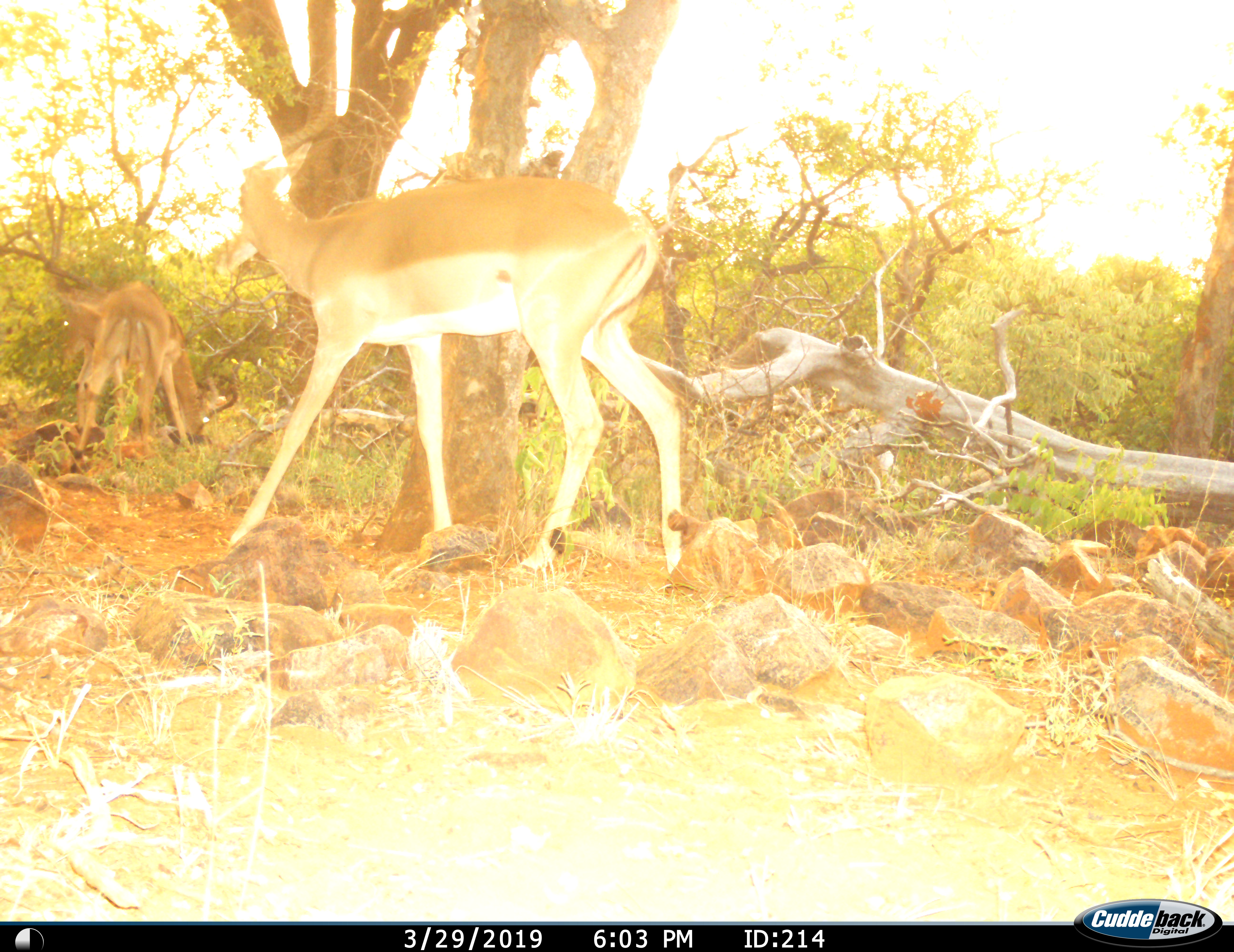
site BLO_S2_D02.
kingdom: Animalia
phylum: Chordata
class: Mammalia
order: Artiodactyla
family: Bovidae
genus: Aepyceros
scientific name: Aepyceros melampus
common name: impala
Impala (Aepyceros melampus), count 3. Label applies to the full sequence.